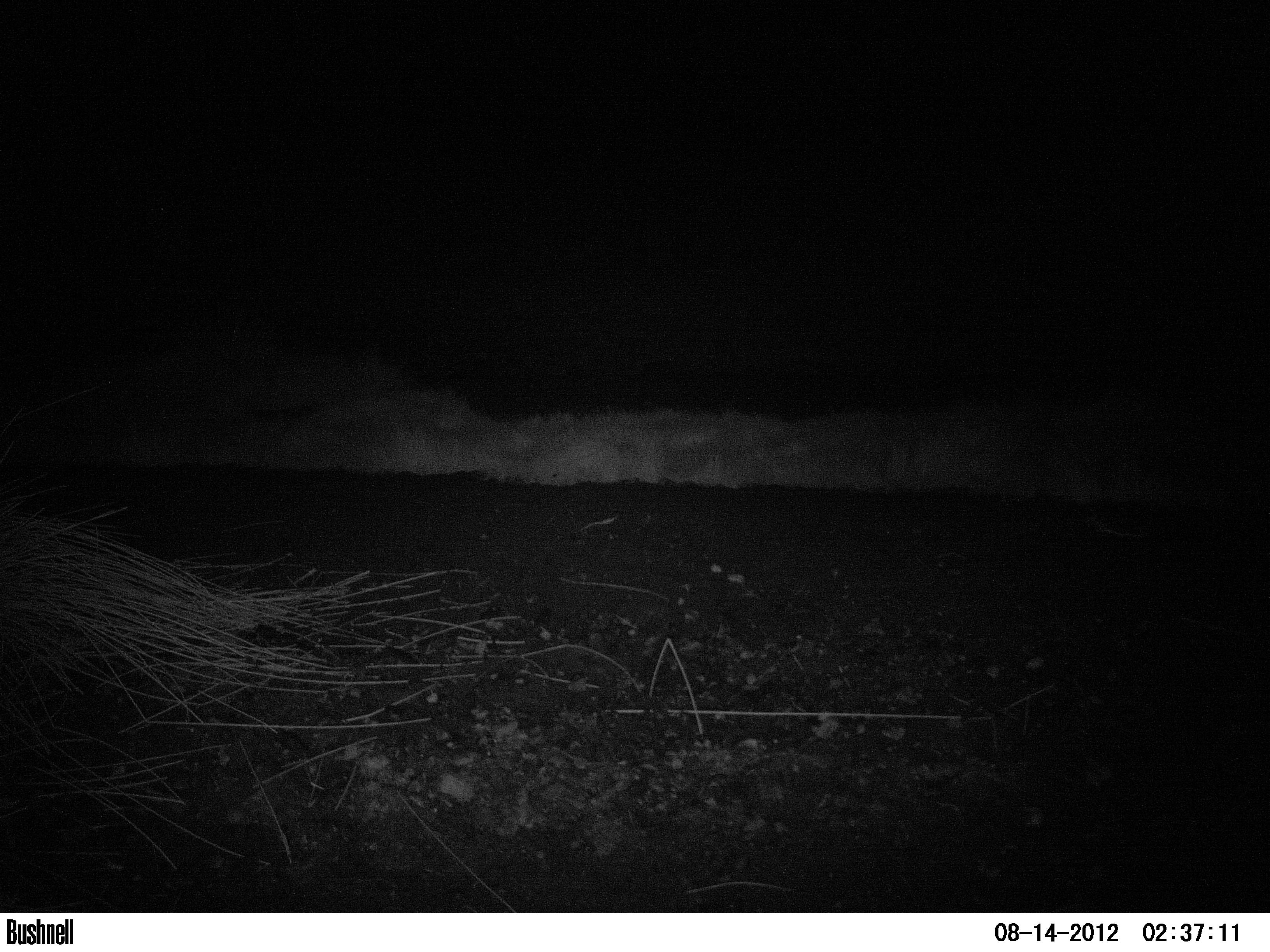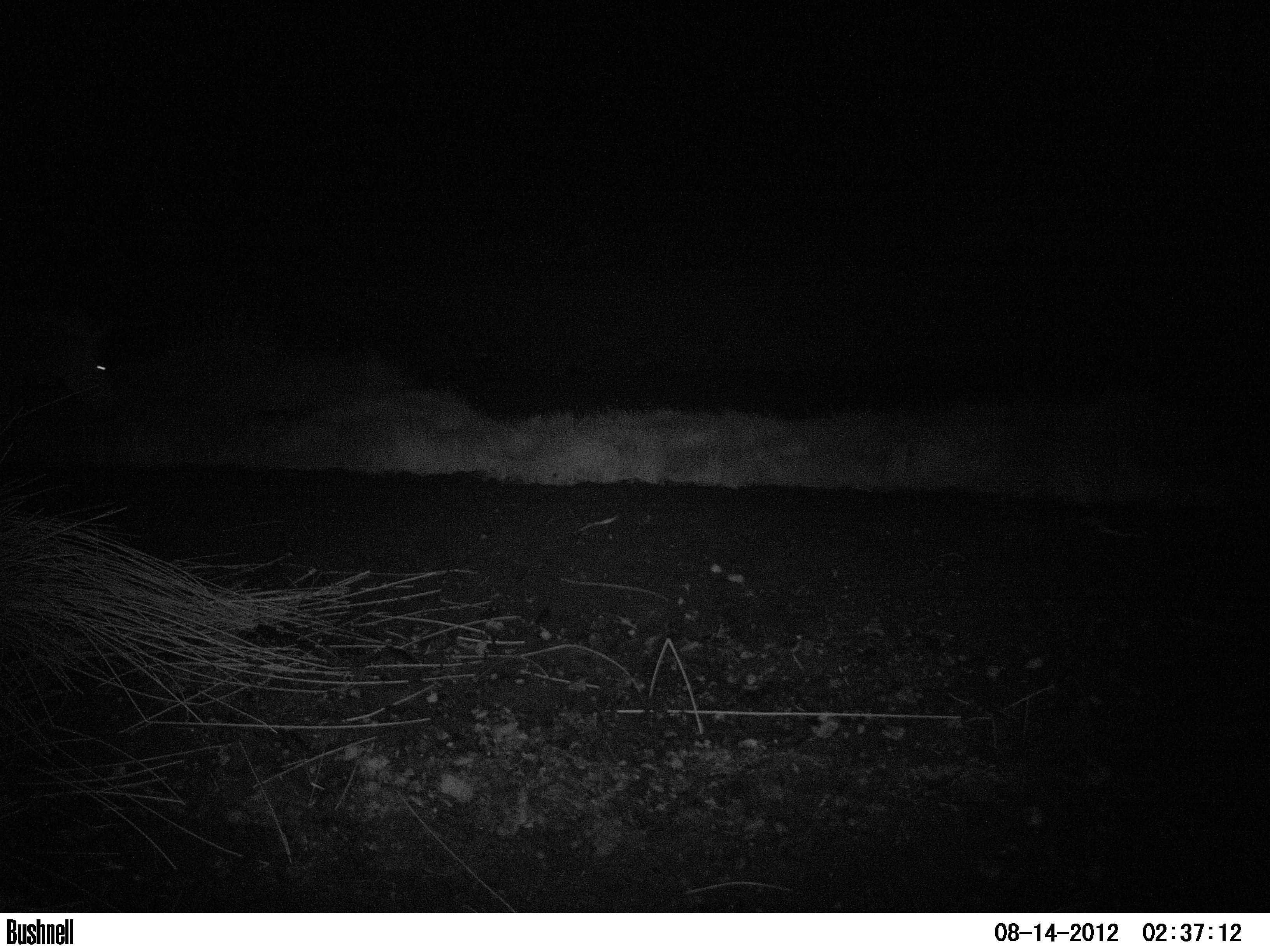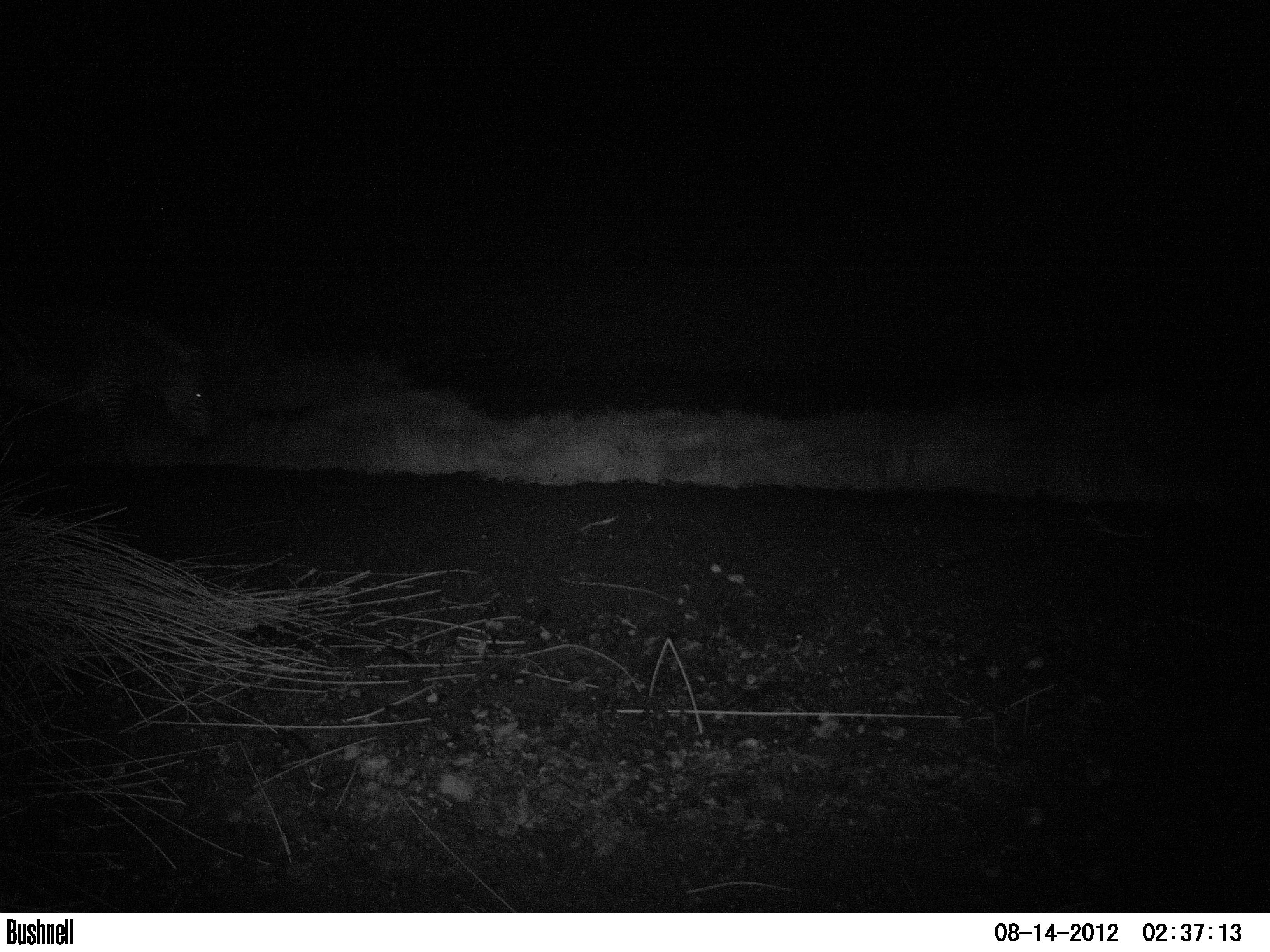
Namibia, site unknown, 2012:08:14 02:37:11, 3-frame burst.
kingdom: Animalia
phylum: Chordata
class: Mammalia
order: Perissodactyla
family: Equidae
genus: Equus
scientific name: Equus zebra hartmannae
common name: hartmann's mountain zebra